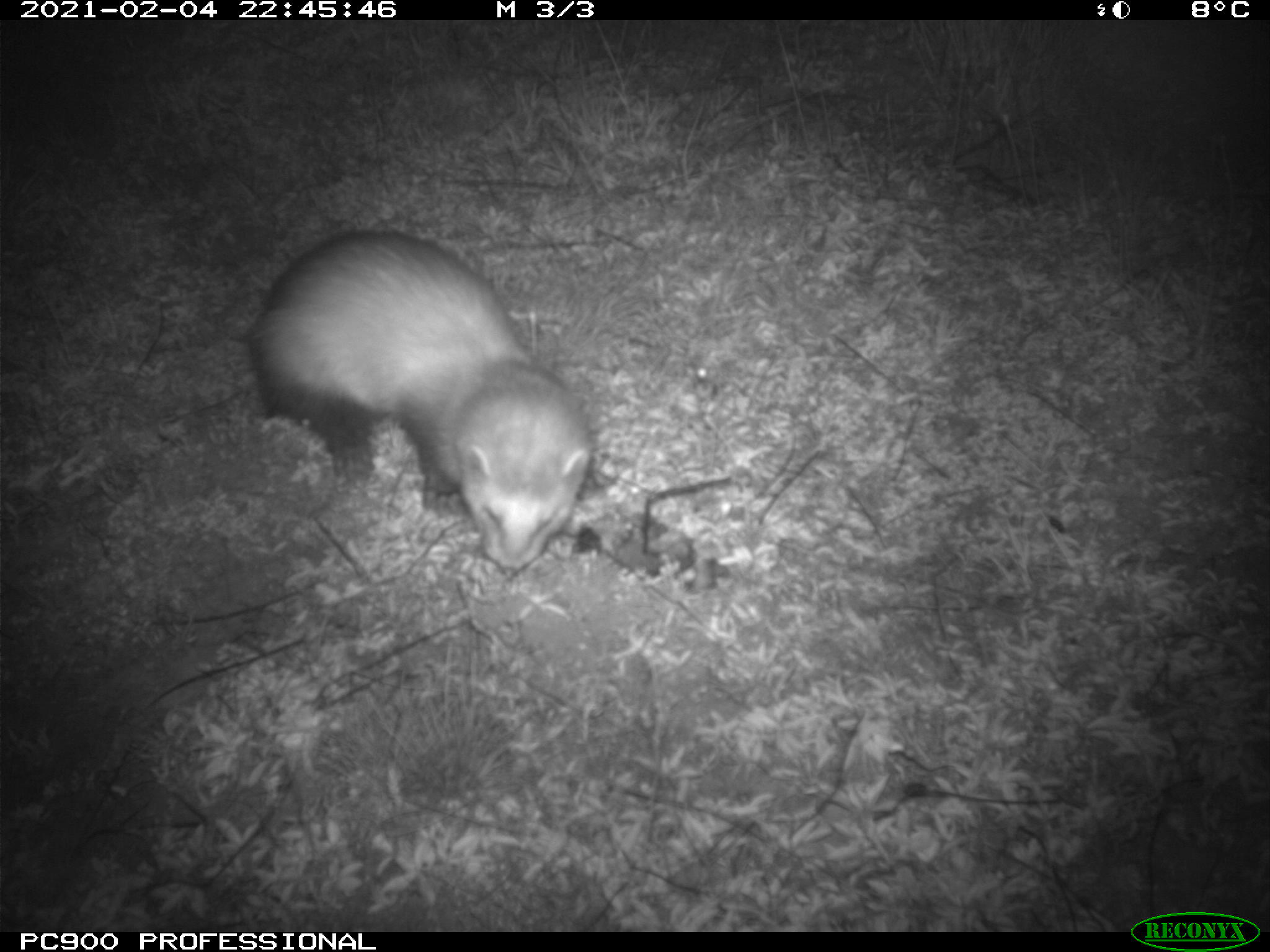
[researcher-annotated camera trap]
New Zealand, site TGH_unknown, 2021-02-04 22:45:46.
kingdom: Animalia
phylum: Chordata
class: Mammalia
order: Carnivora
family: Mustelidae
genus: Mustela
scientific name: Mustela furo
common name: ferret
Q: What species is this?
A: Ferret (Mustela furo).